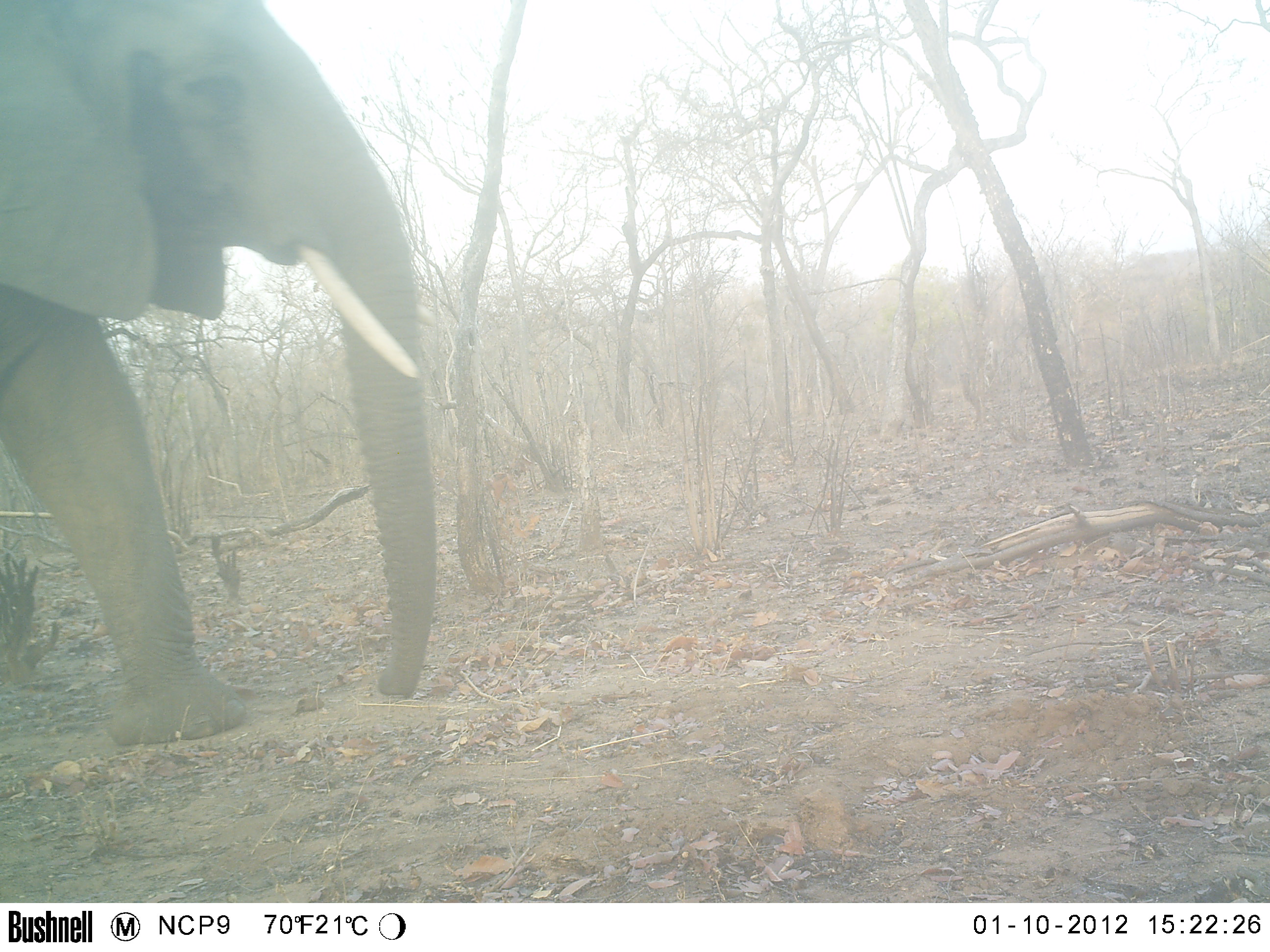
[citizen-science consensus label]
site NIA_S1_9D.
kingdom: Animalia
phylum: Chordata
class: Mammalia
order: Proboscidea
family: Elephantidae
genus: Loxodonta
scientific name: Loxodonta africana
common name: african bush elephant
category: elephant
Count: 1.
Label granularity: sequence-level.